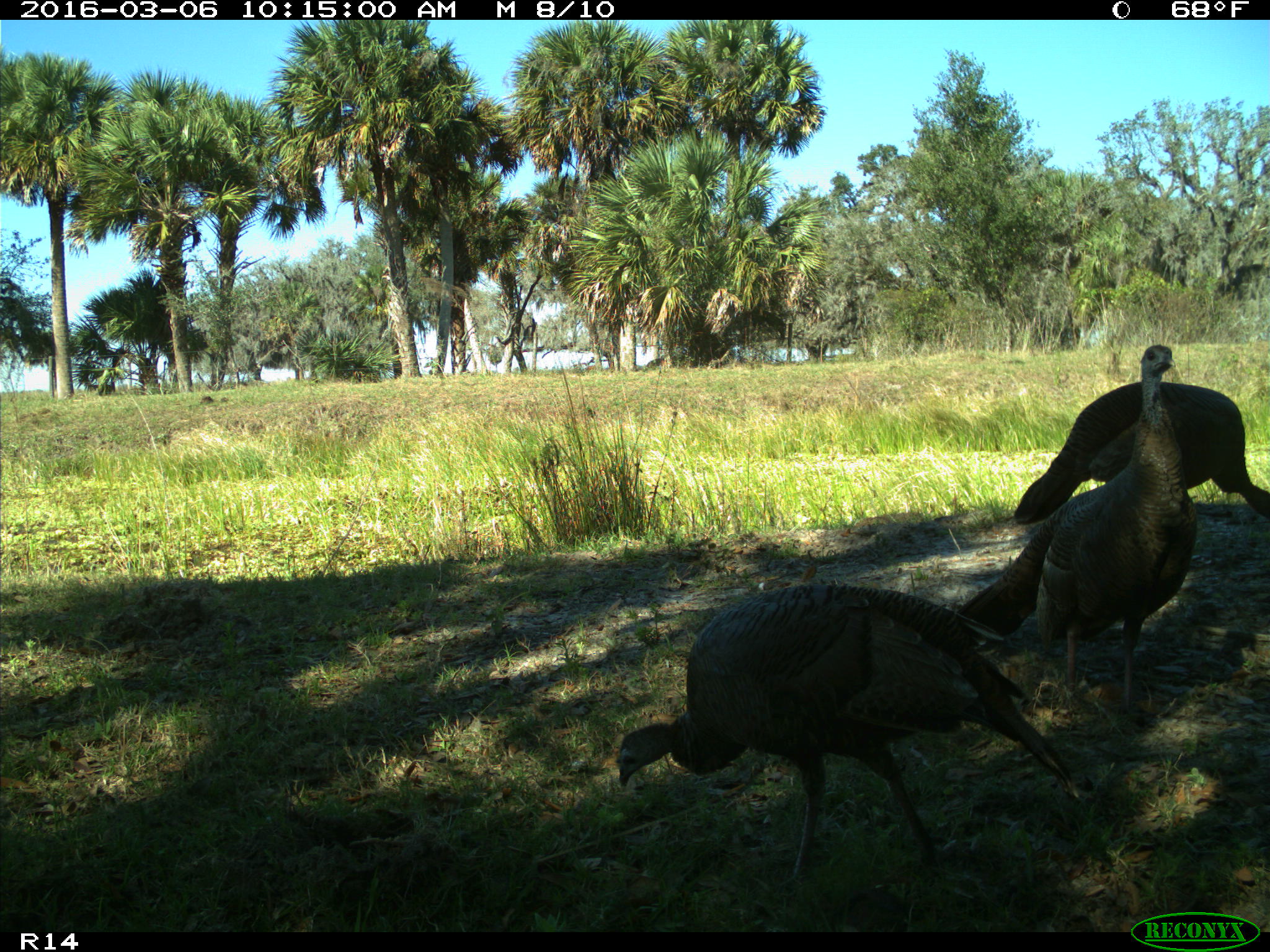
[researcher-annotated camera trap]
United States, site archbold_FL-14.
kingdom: Animalia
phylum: Chordata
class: Aves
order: Galliformes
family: Phasianidae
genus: Meleagris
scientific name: Meleagris gallopavo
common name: wild turkey